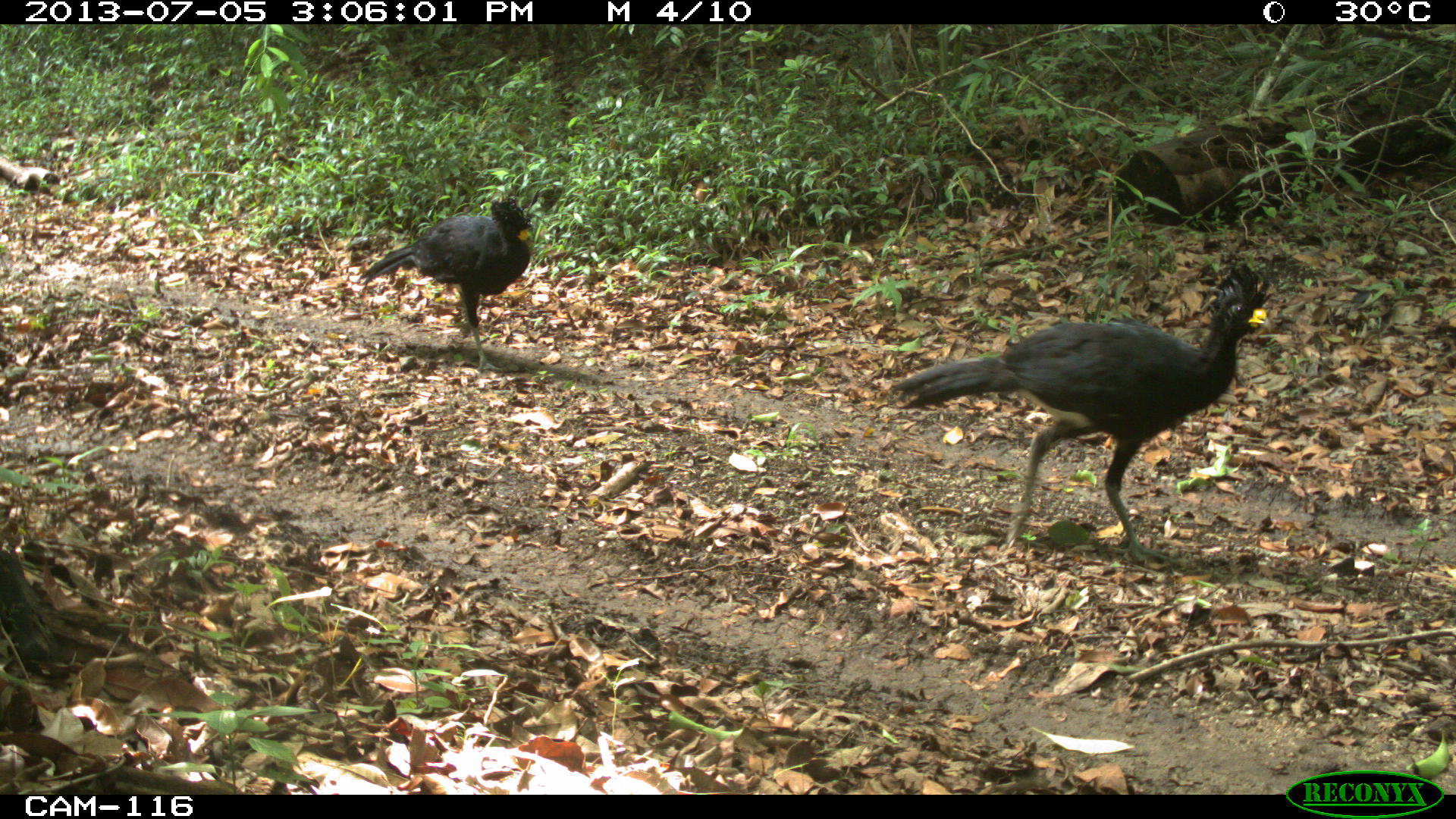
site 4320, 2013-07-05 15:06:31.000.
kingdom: Animalia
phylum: Chordata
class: Aves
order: Galliformes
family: Cracidae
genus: Crax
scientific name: Crax rubra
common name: great curassow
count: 2